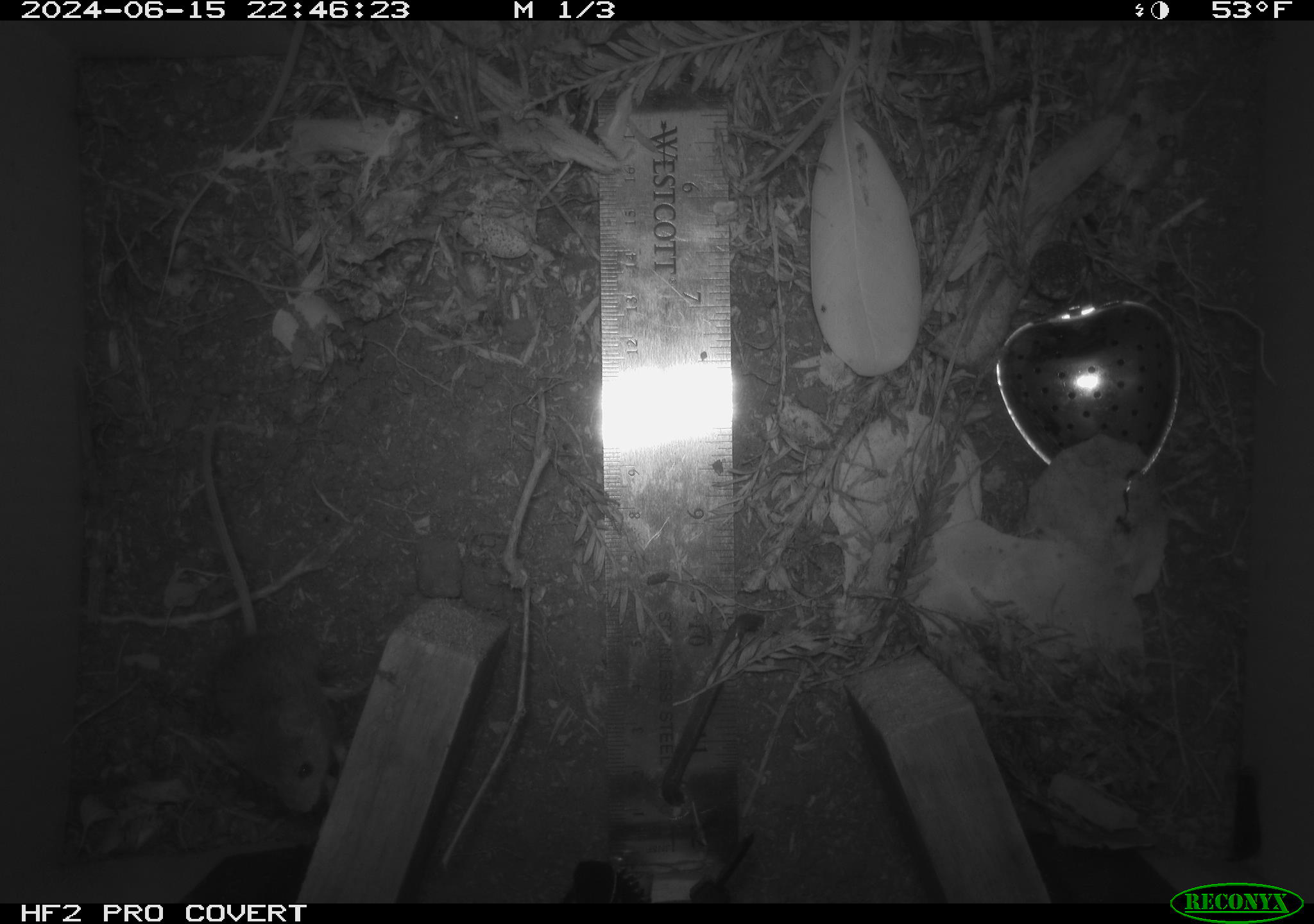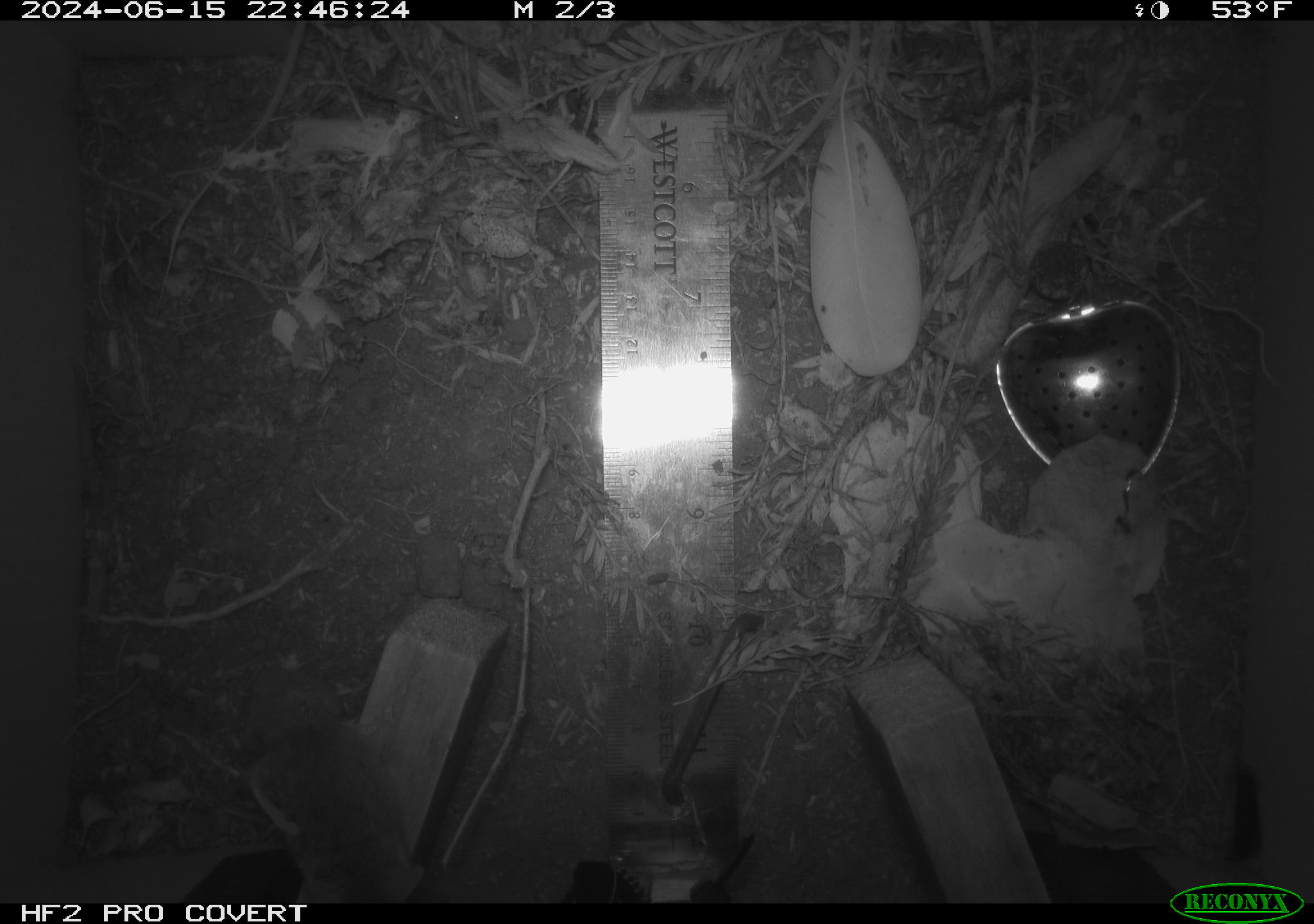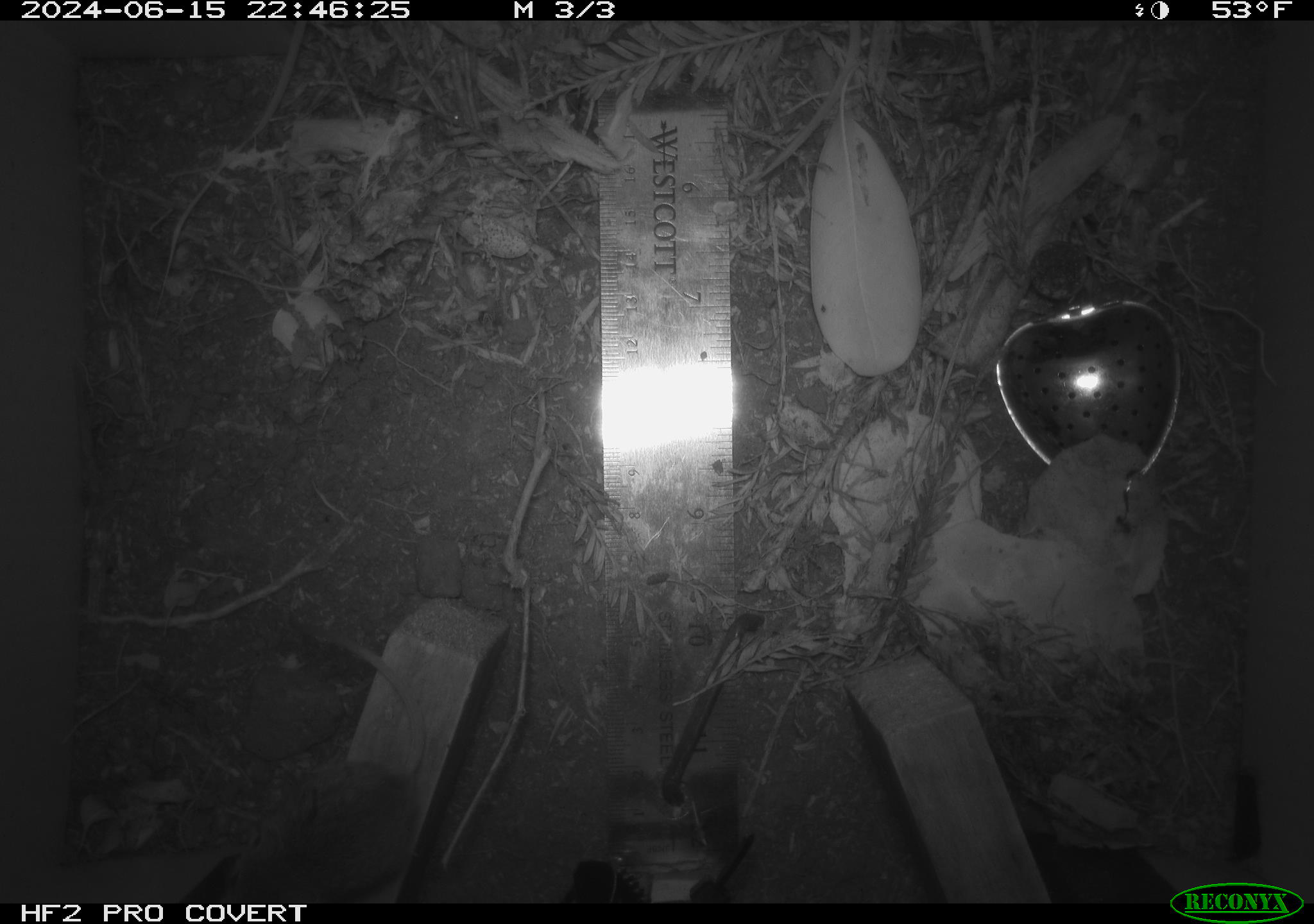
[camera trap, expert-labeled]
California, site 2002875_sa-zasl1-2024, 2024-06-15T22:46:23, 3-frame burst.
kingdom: Animalia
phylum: Chordata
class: Mammalia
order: Rodentia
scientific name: Rodentia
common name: mouse species